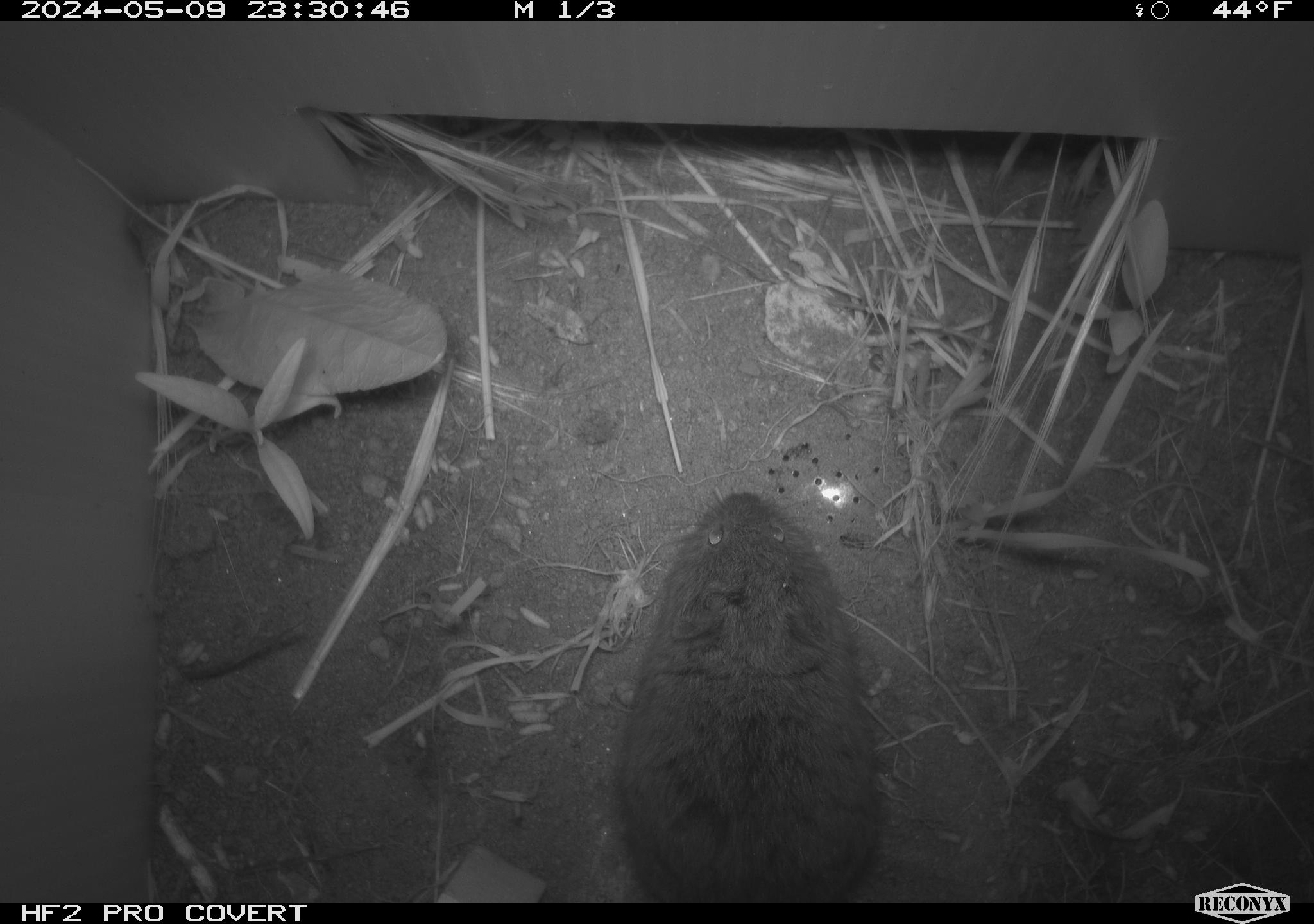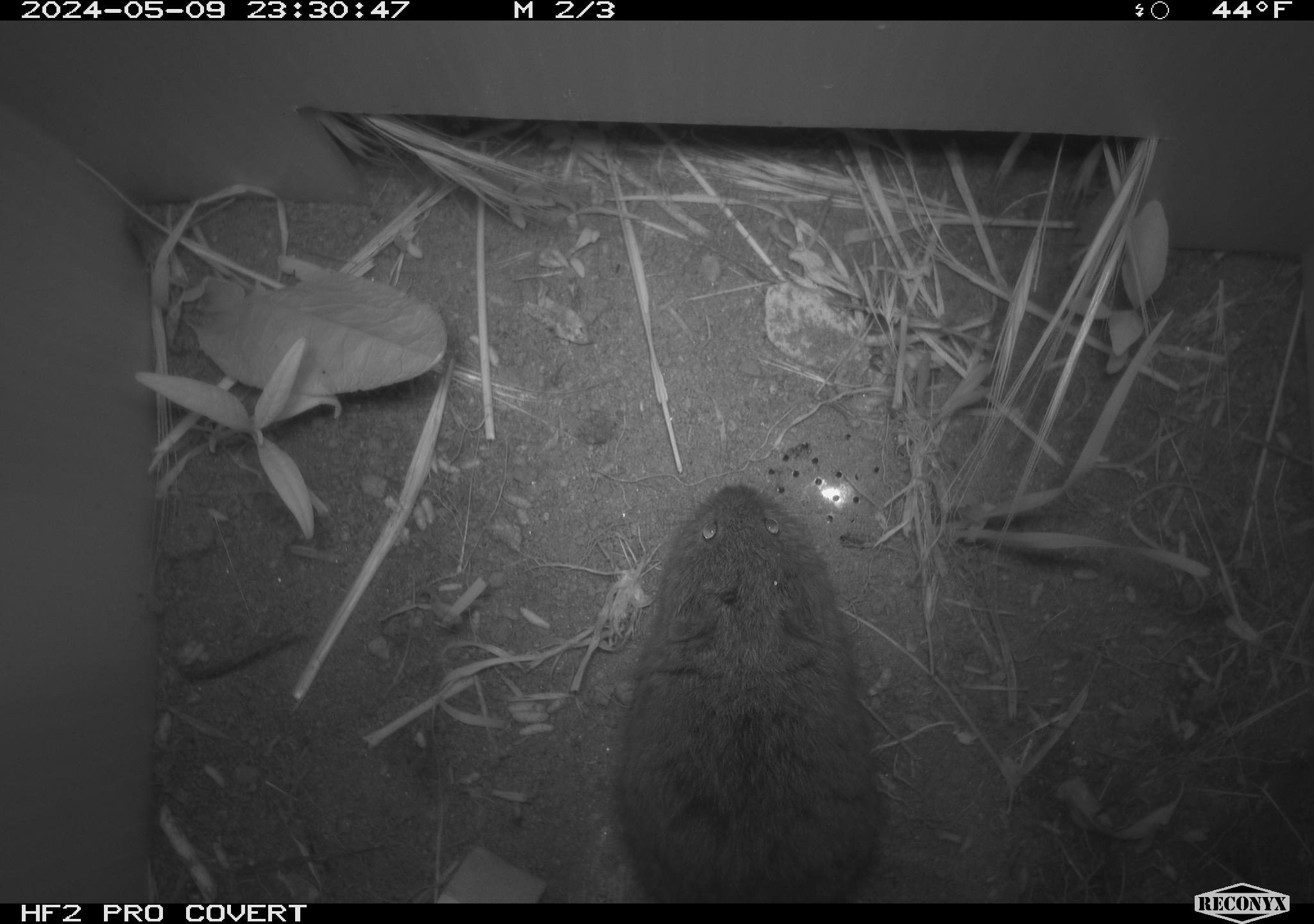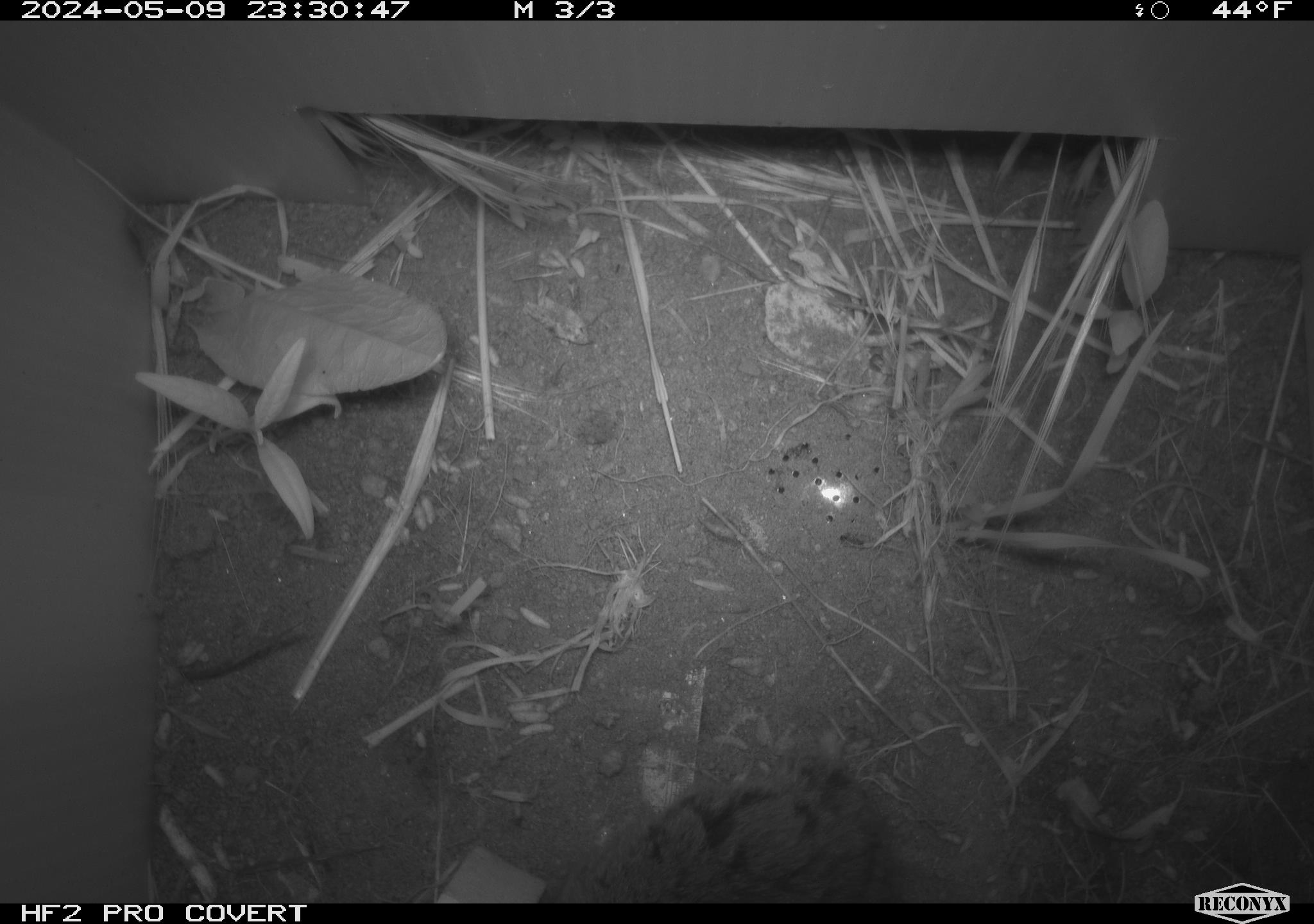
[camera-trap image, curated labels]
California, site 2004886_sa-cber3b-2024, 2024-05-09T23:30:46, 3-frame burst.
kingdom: Animalia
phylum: Chordata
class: Mammalia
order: Rodentia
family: Cricetidae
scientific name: Arvicolinae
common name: voles, lemmings, and muskrats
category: arvicolinae subfamily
Arvicolinae subfamily (voles, lemmings, and muskrats) (Arvicolinae).